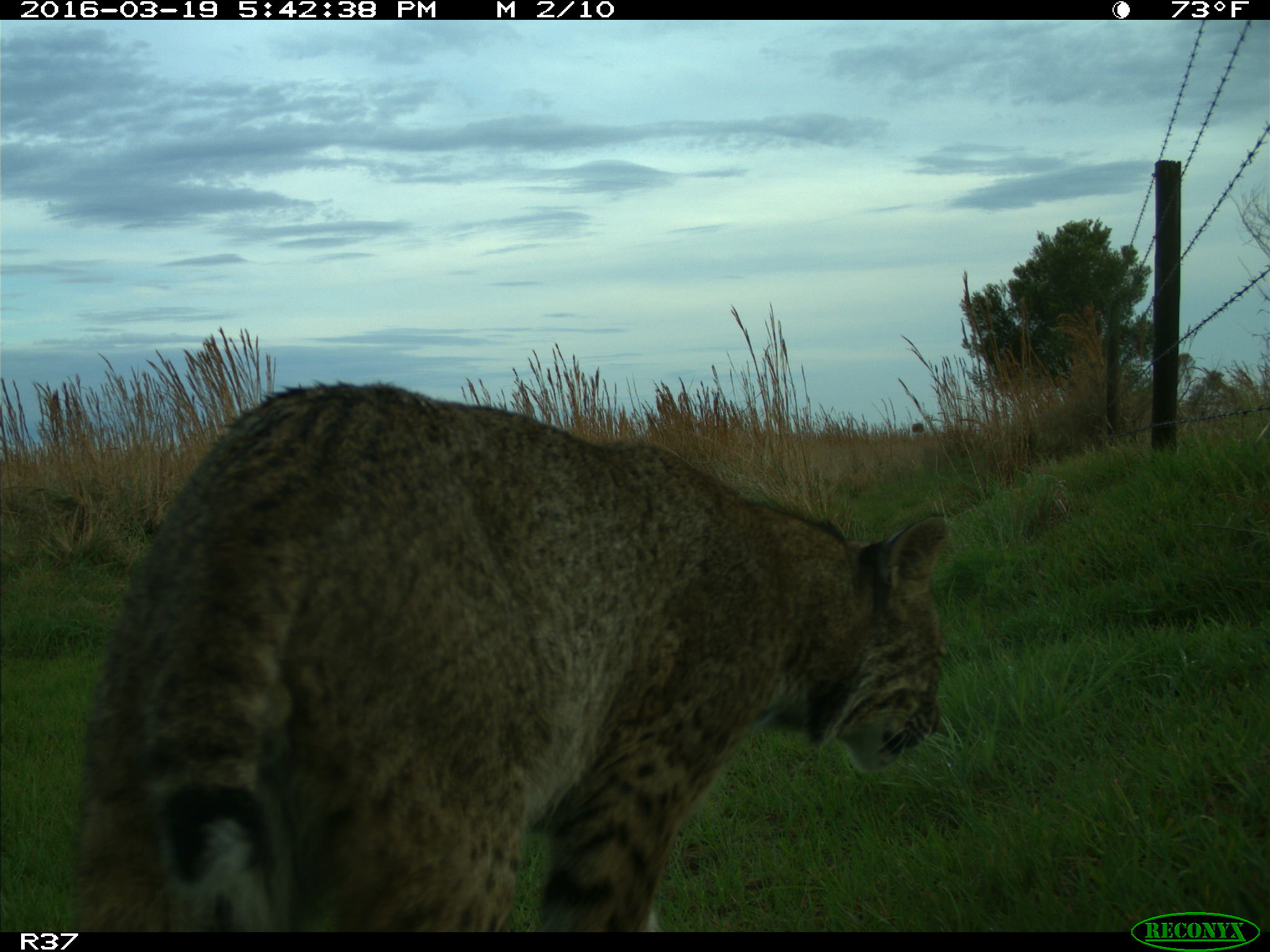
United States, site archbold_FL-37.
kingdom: Animalia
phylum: Chordata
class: Mammalia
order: Carnivora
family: Felidae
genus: Lynx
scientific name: Lynx rufus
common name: bobcat